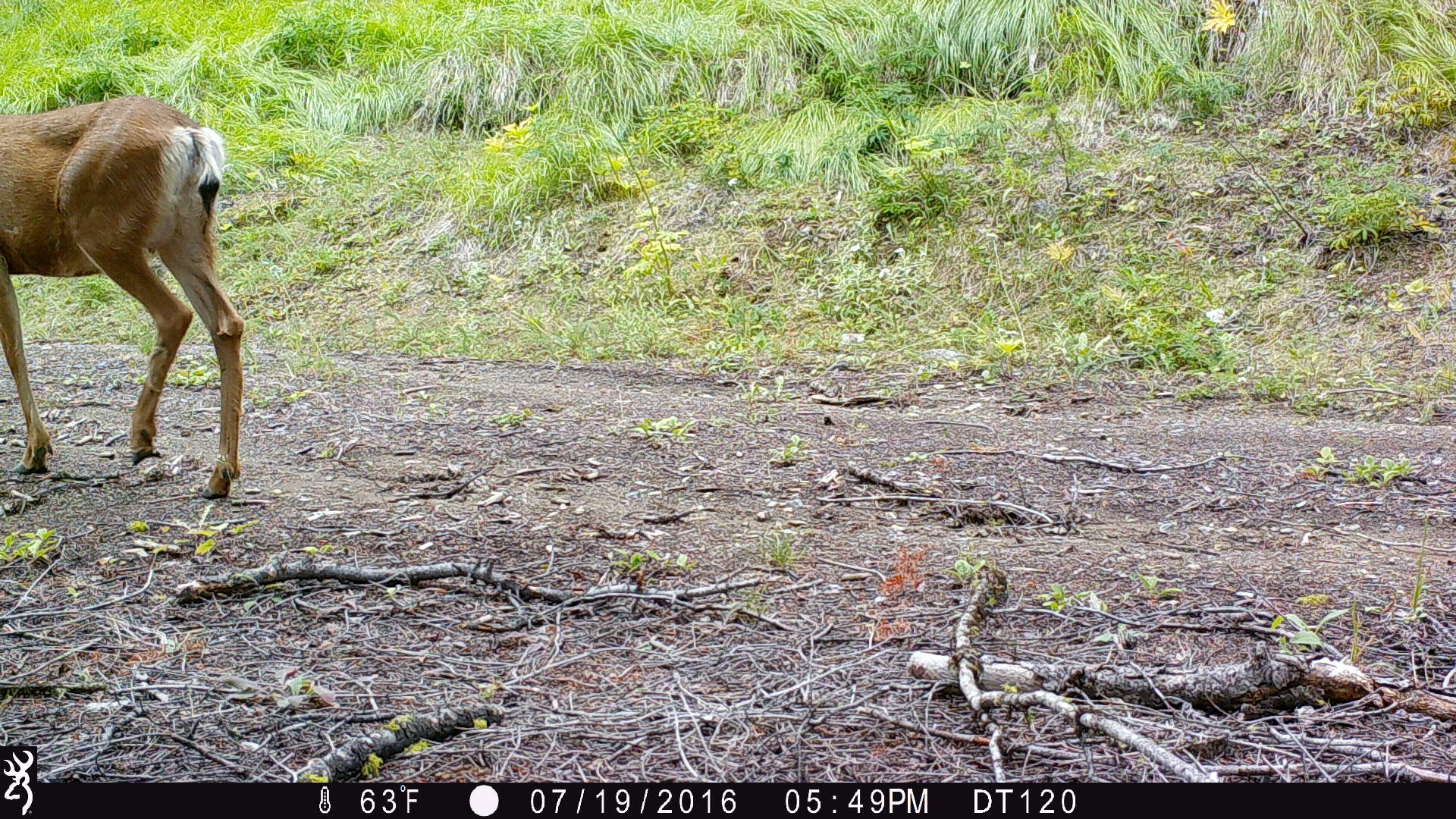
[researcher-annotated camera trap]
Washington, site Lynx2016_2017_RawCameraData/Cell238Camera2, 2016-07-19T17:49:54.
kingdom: Animalia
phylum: Chordata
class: Mammalia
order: Artiodactyla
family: Cervidae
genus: Odocoileus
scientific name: Odocoileus hemionus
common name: mule deer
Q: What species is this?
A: Odocoileus hemionus (mule deer).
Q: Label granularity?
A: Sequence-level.